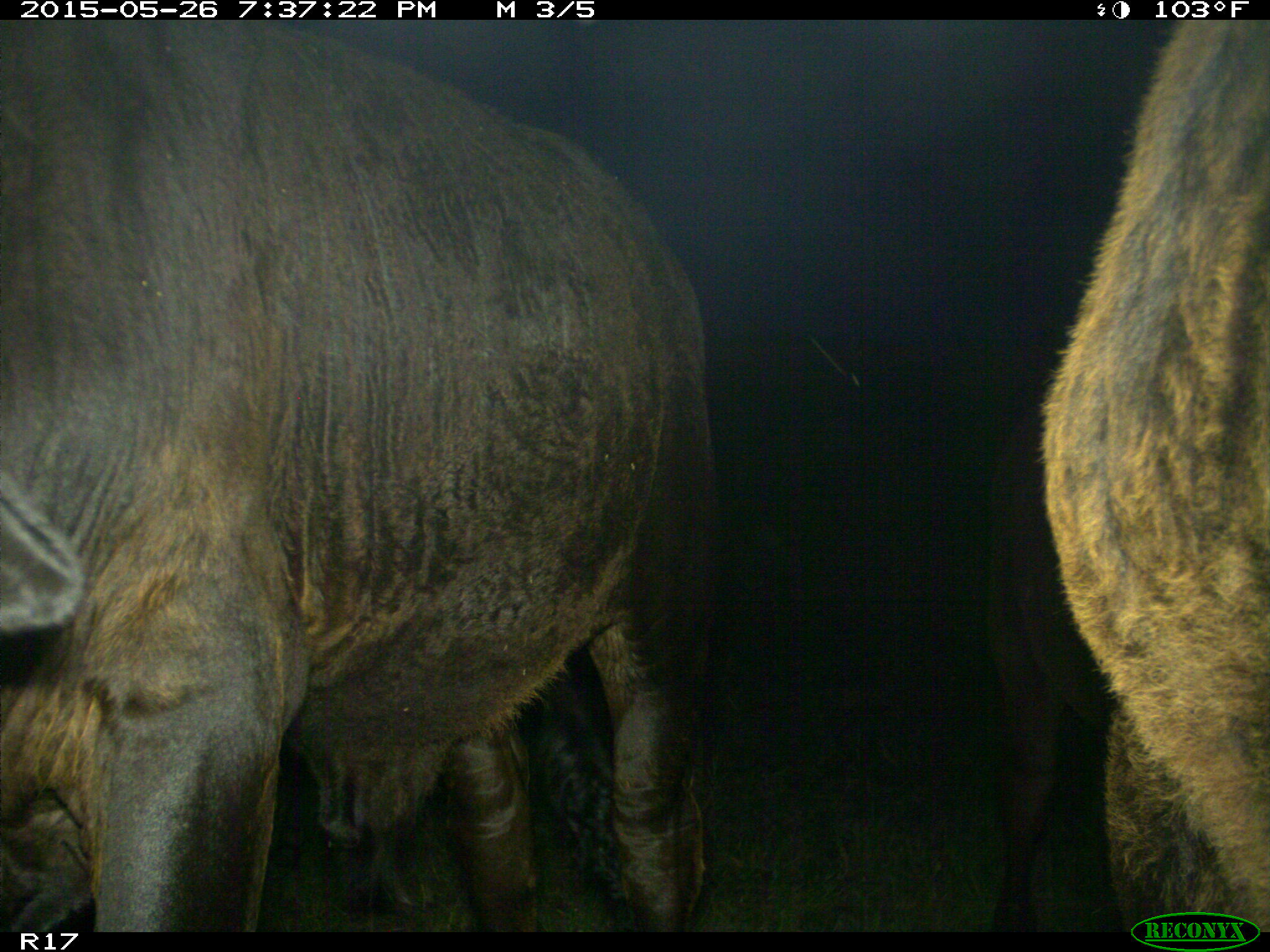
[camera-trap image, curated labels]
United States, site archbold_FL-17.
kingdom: Animalia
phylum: Chordata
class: Mammalia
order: Artiodactyla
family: Bovidae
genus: Bos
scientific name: Bos taurus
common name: domestic cow